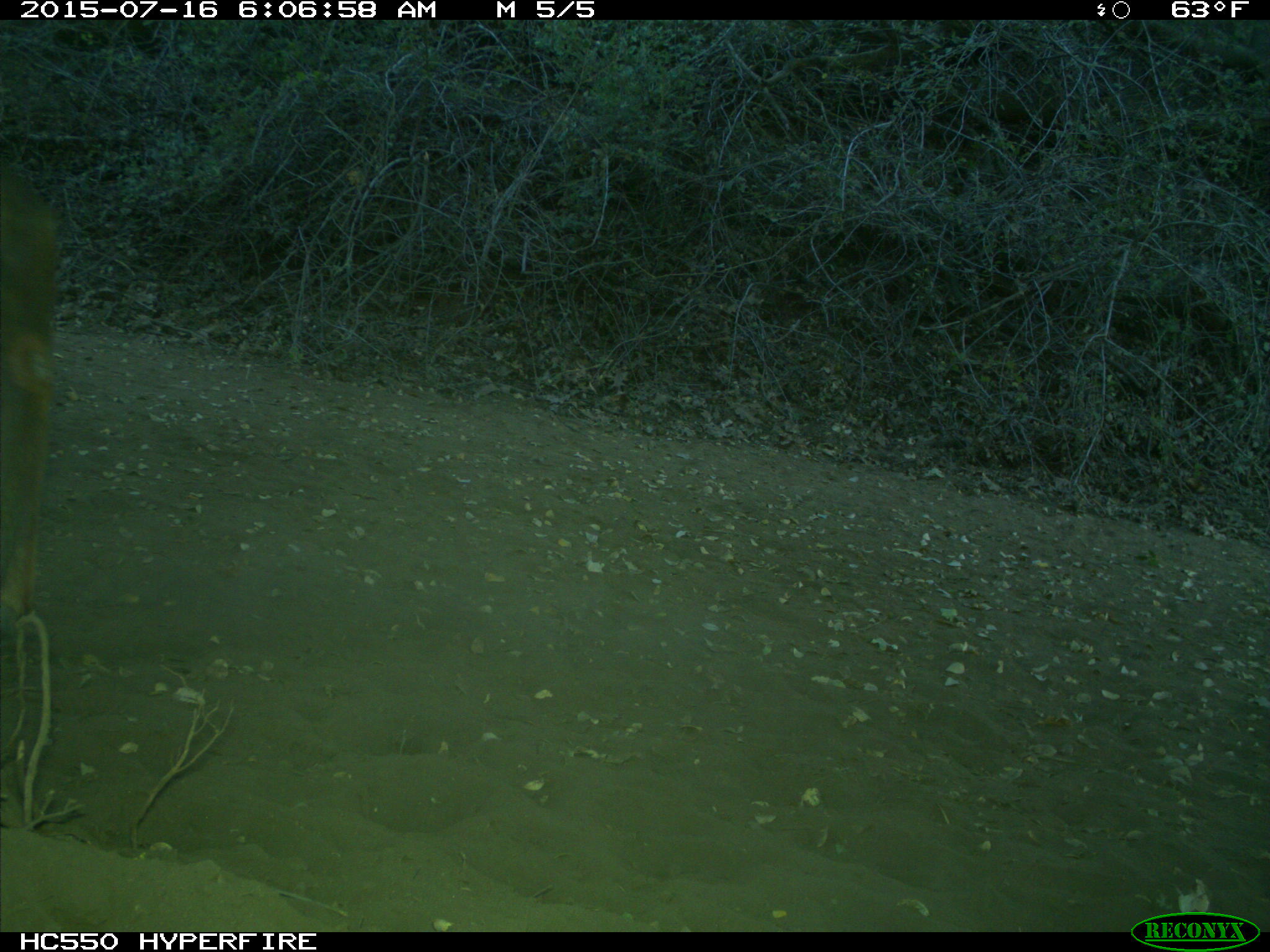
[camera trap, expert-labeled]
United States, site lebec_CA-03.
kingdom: Animalia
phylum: Chordata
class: Mammalia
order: Artiodactyla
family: Cervidae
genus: Cervus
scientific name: Cervus canadensis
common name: elk